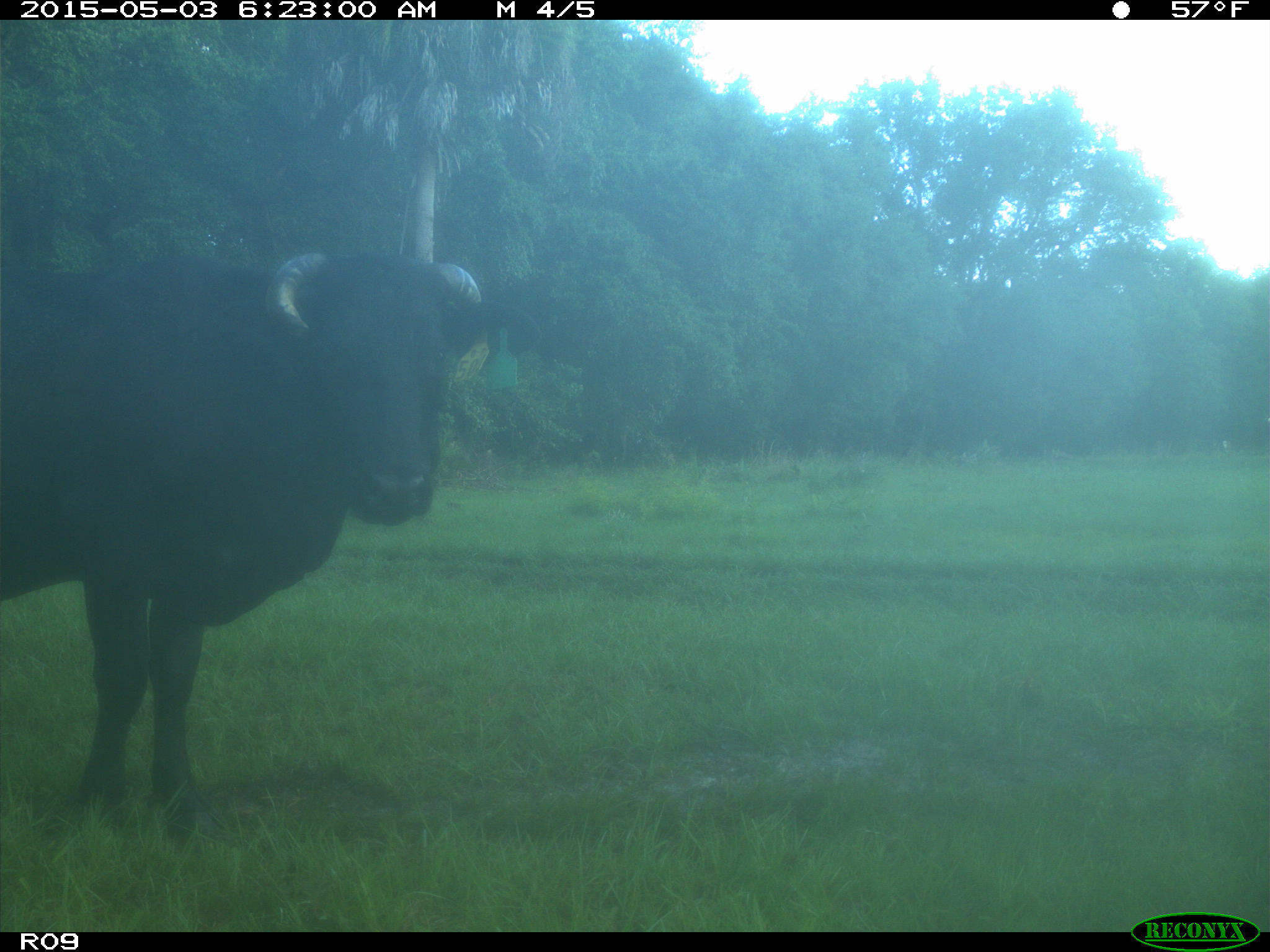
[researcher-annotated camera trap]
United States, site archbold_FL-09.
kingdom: Animalia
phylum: Chordata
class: Mammalia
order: Artiodactyla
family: Bovidae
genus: Bos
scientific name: Bos taurus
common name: domestic cow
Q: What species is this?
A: Bos taurus (domestic cow).